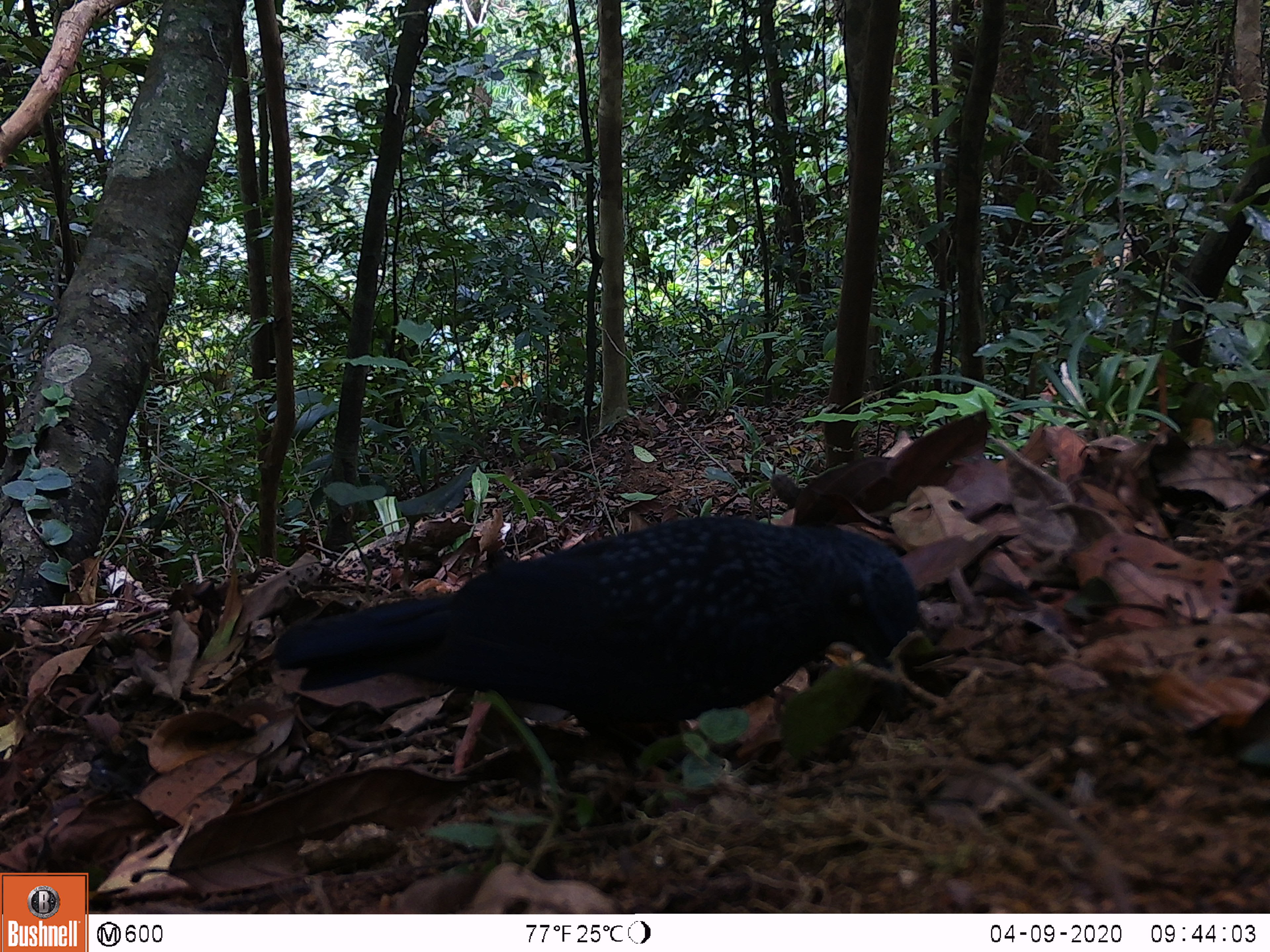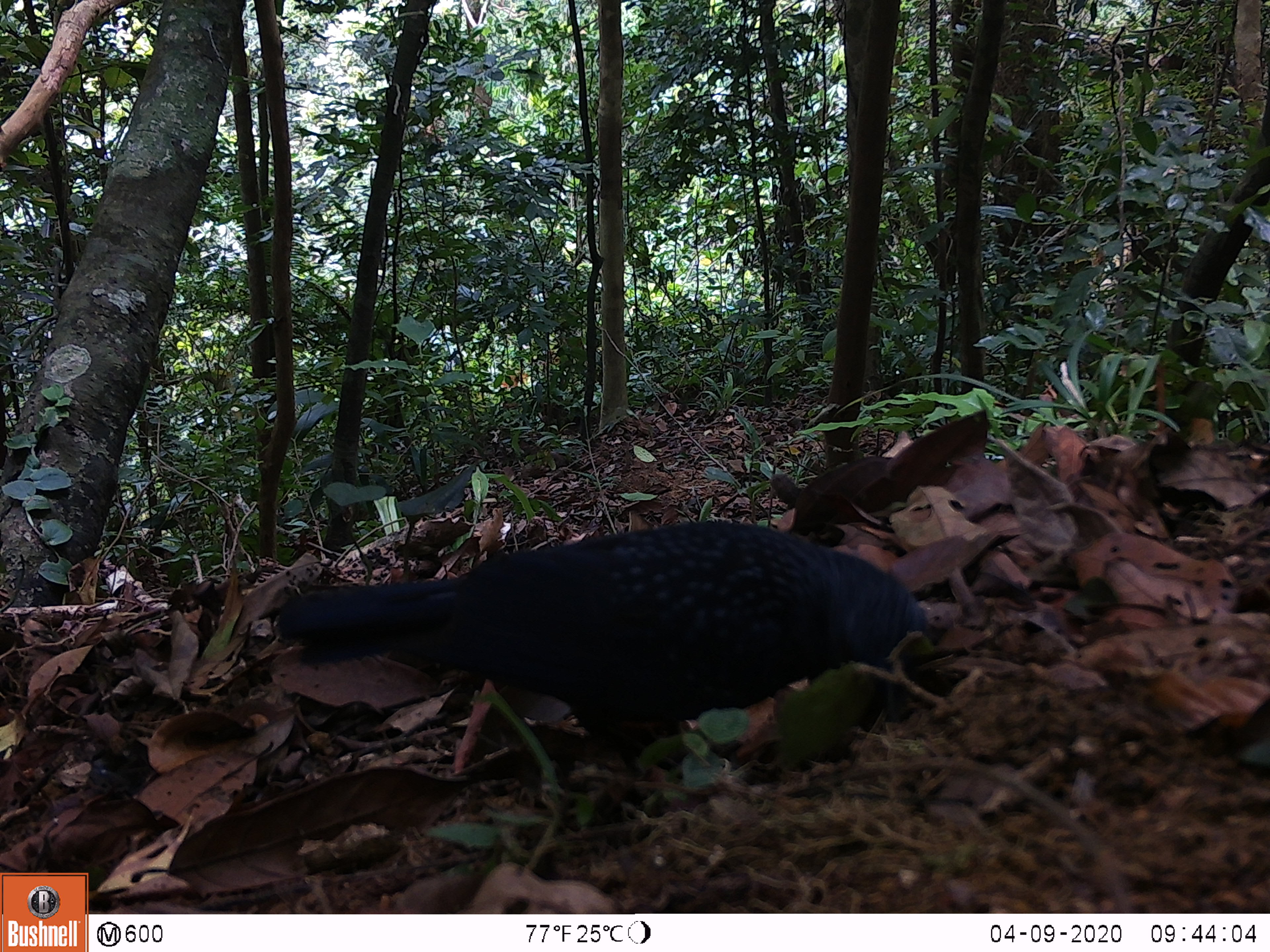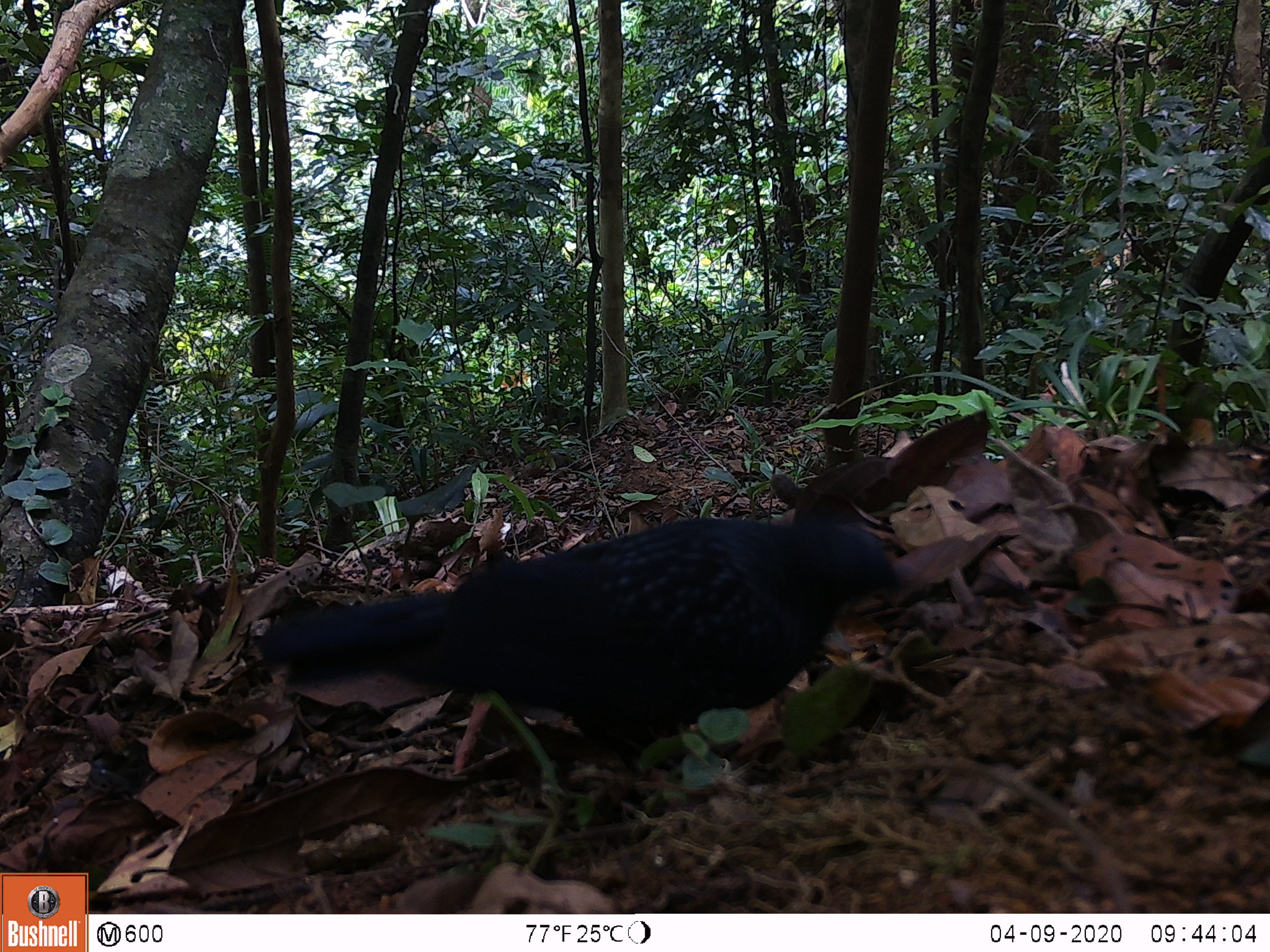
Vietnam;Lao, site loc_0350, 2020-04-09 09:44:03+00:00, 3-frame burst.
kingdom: Animalia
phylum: Chordata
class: Aves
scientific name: Aves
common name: bird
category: unidentified bird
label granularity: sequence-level